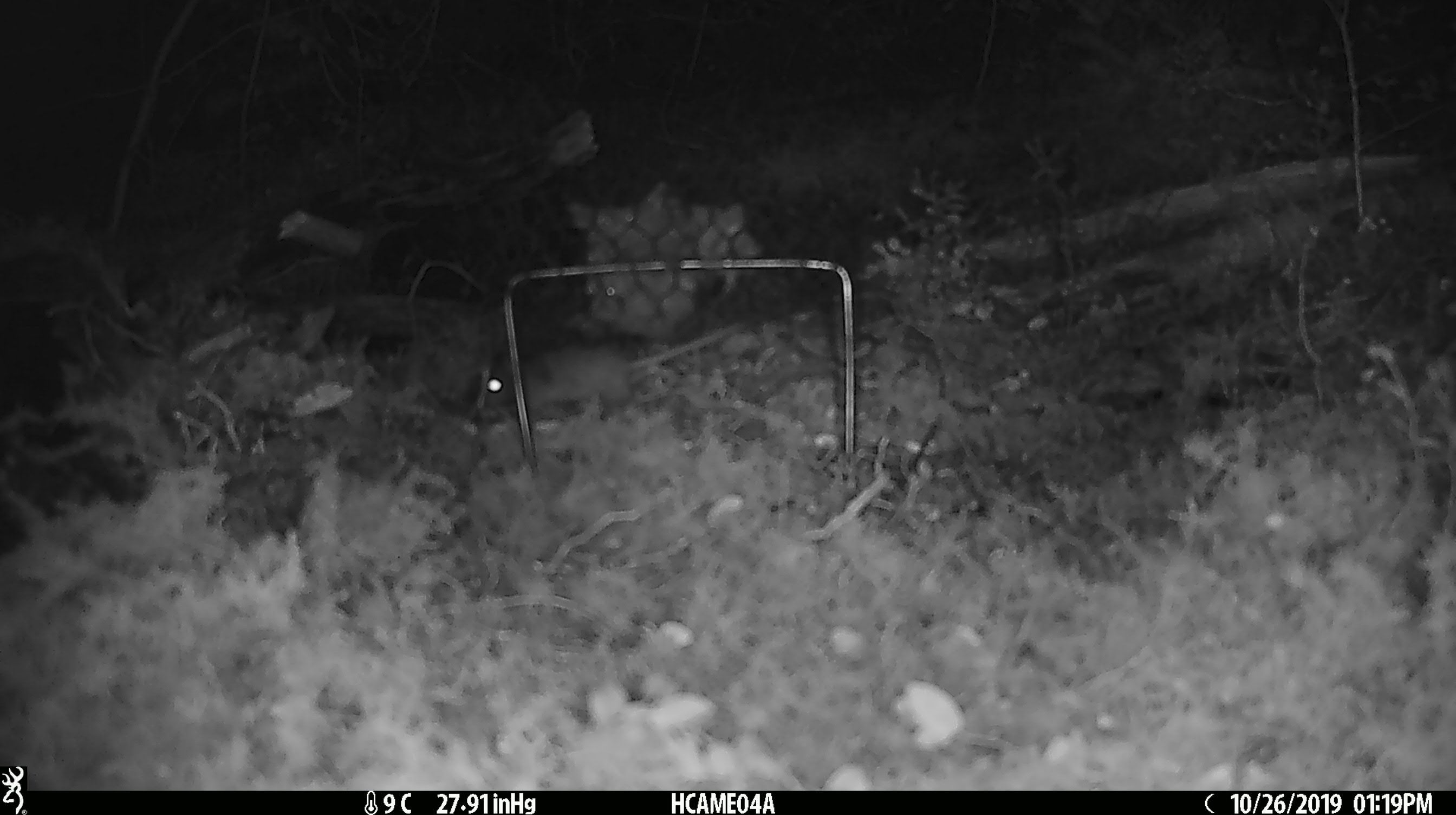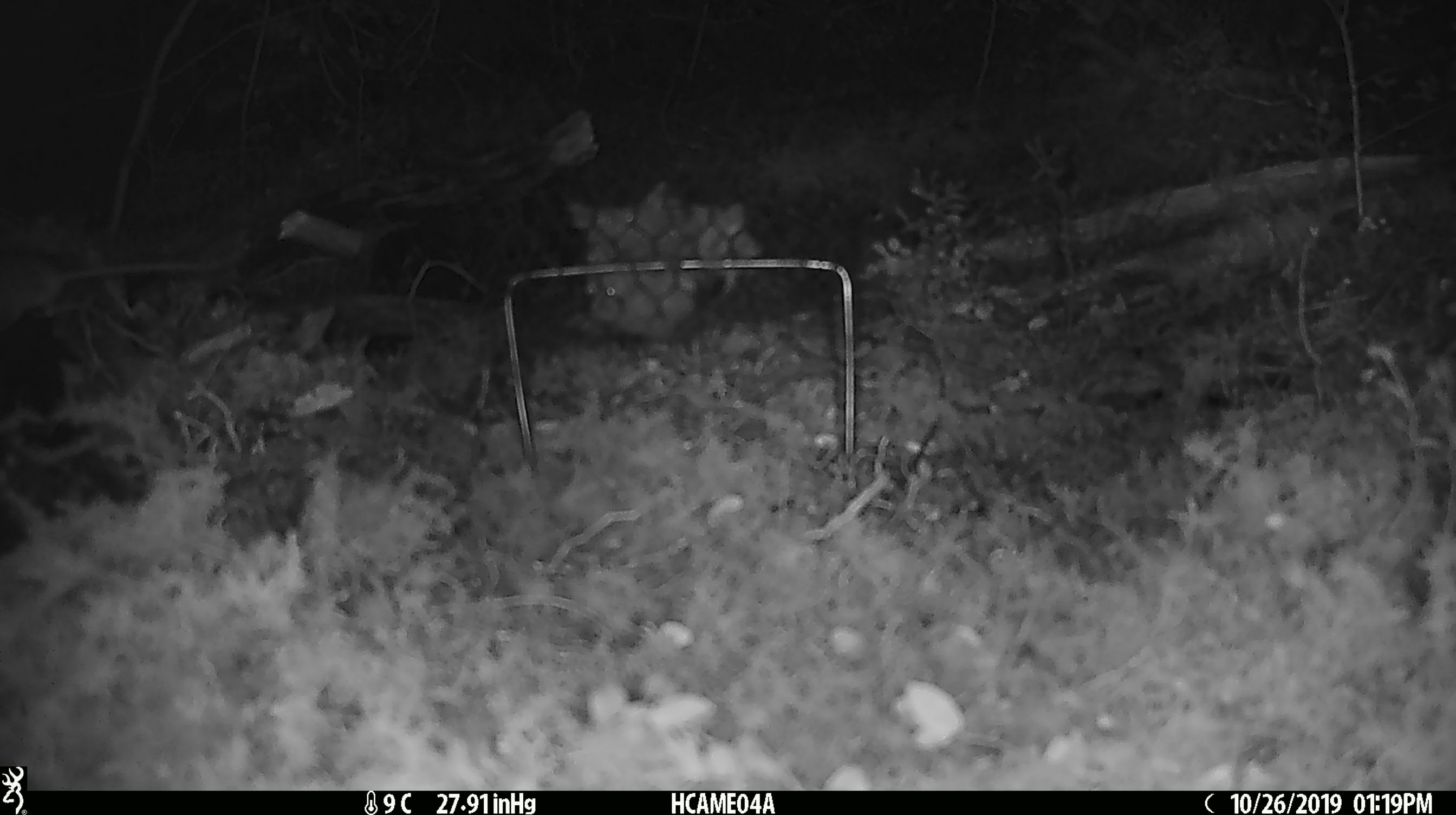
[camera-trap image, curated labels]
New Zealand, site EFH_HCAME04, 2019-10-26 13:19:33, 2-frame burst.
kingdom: Animalia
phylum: Chordata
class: Mammalia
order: Rodentia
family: Muridae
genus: Mus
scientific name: Mus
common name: mouse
Mouse (Mus).